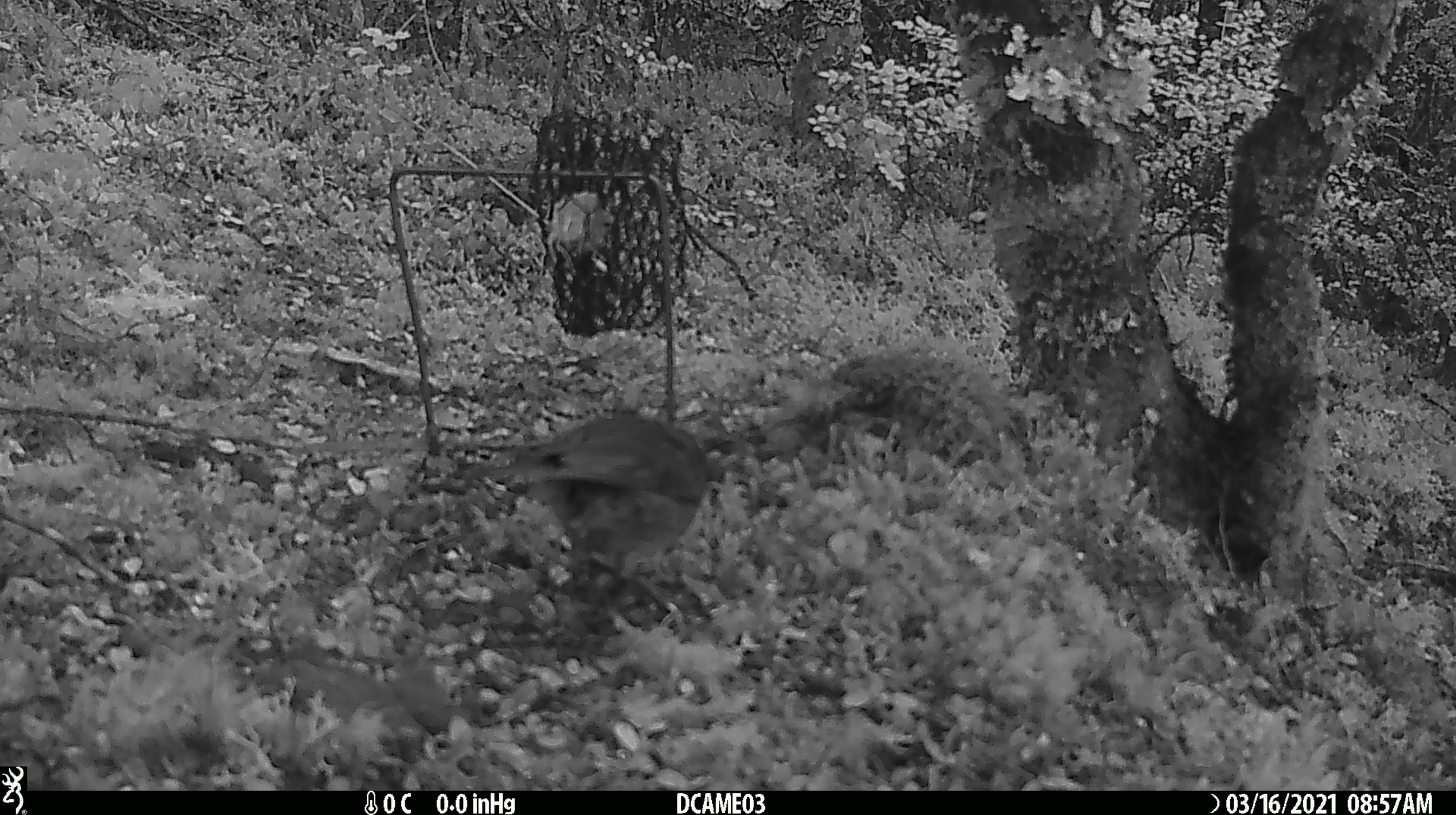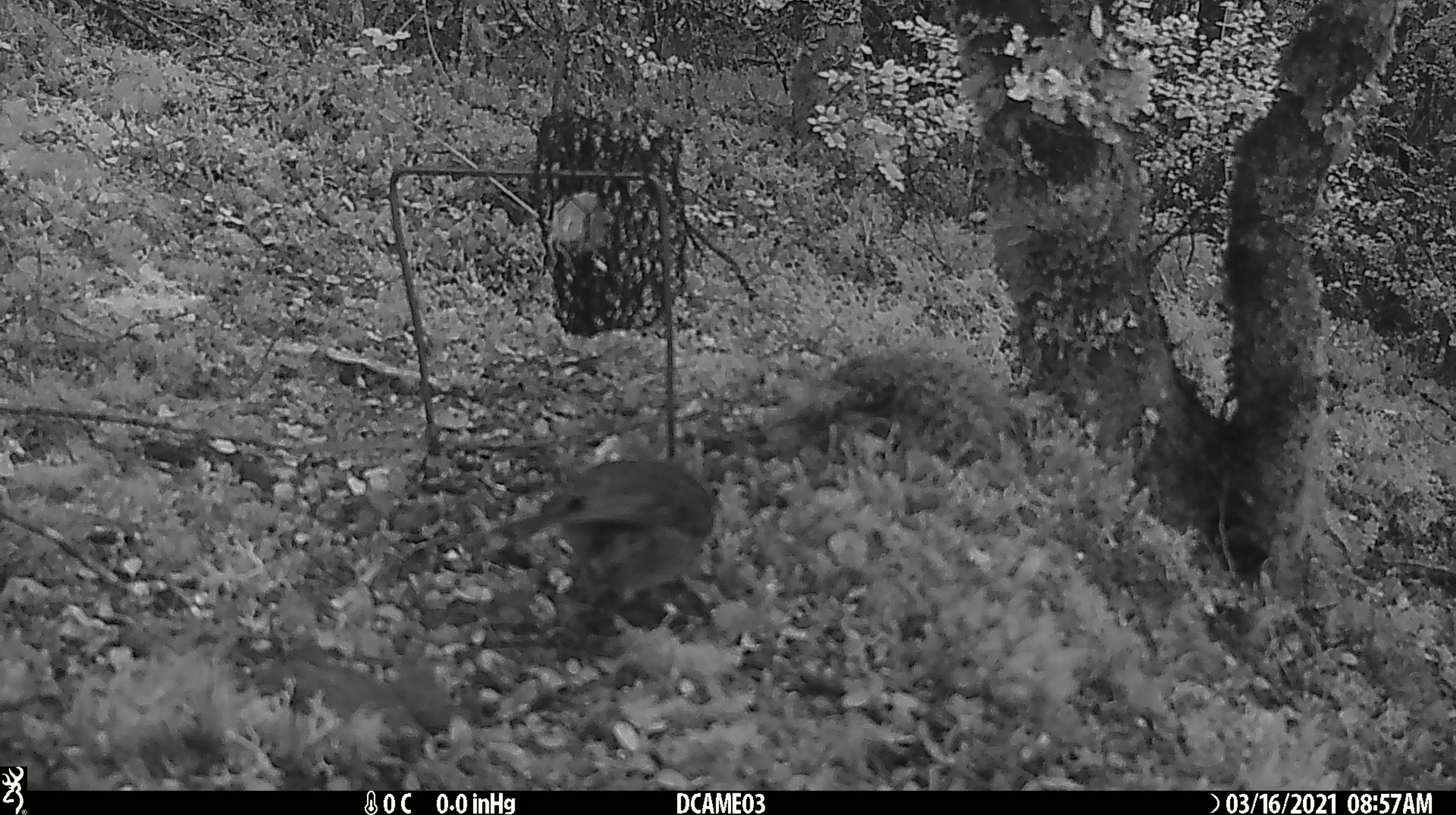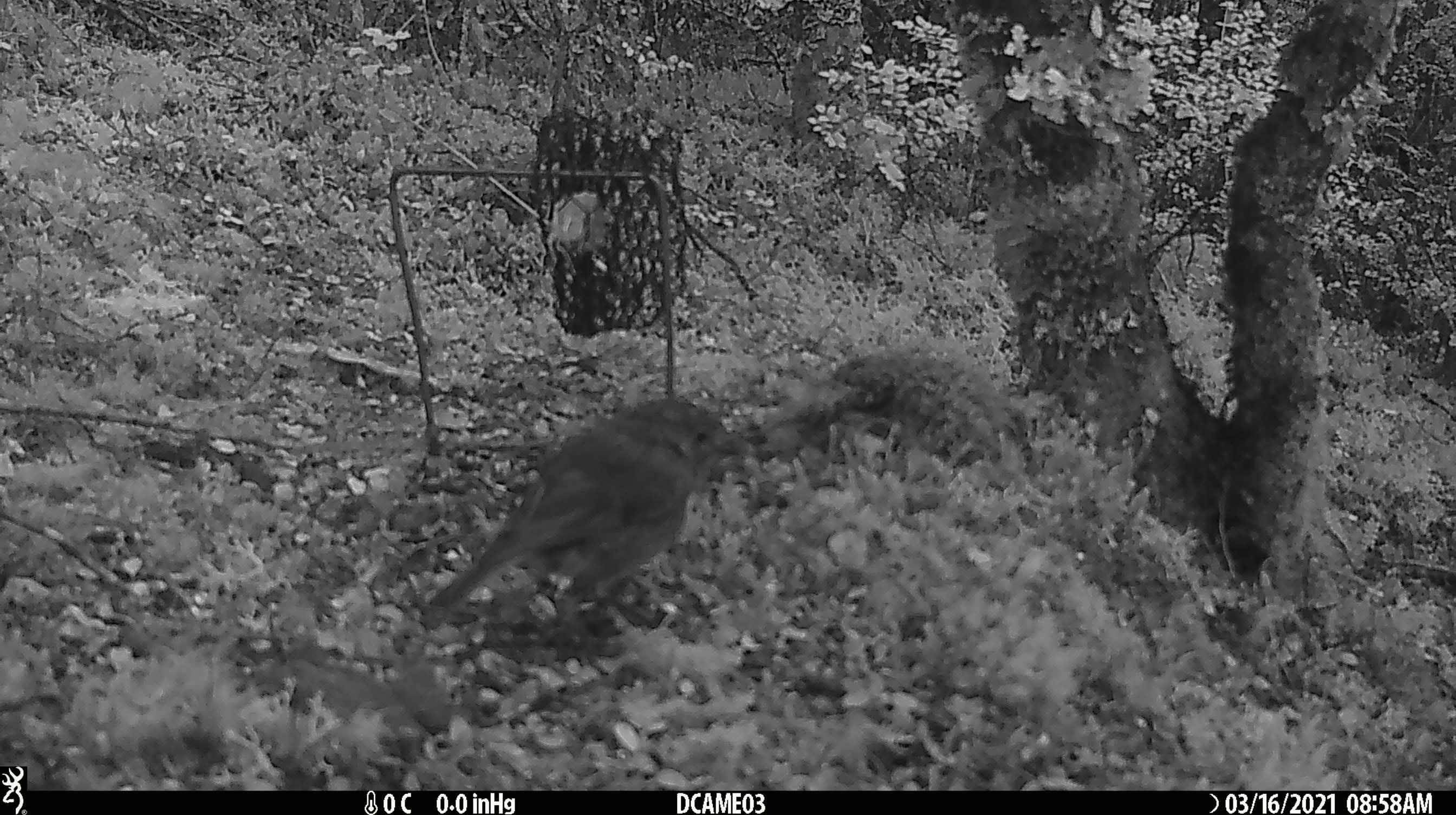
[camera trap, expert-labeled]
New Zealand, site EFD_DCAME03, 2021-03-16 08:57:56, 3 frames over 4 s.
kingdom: Animalia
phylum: Chordata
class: Aves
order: Passeriformes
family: Petroicidae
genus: Petroica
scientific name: Petroica australis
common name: new zealand robin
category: robin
Robin (new zealand robin) (Petroica australis).